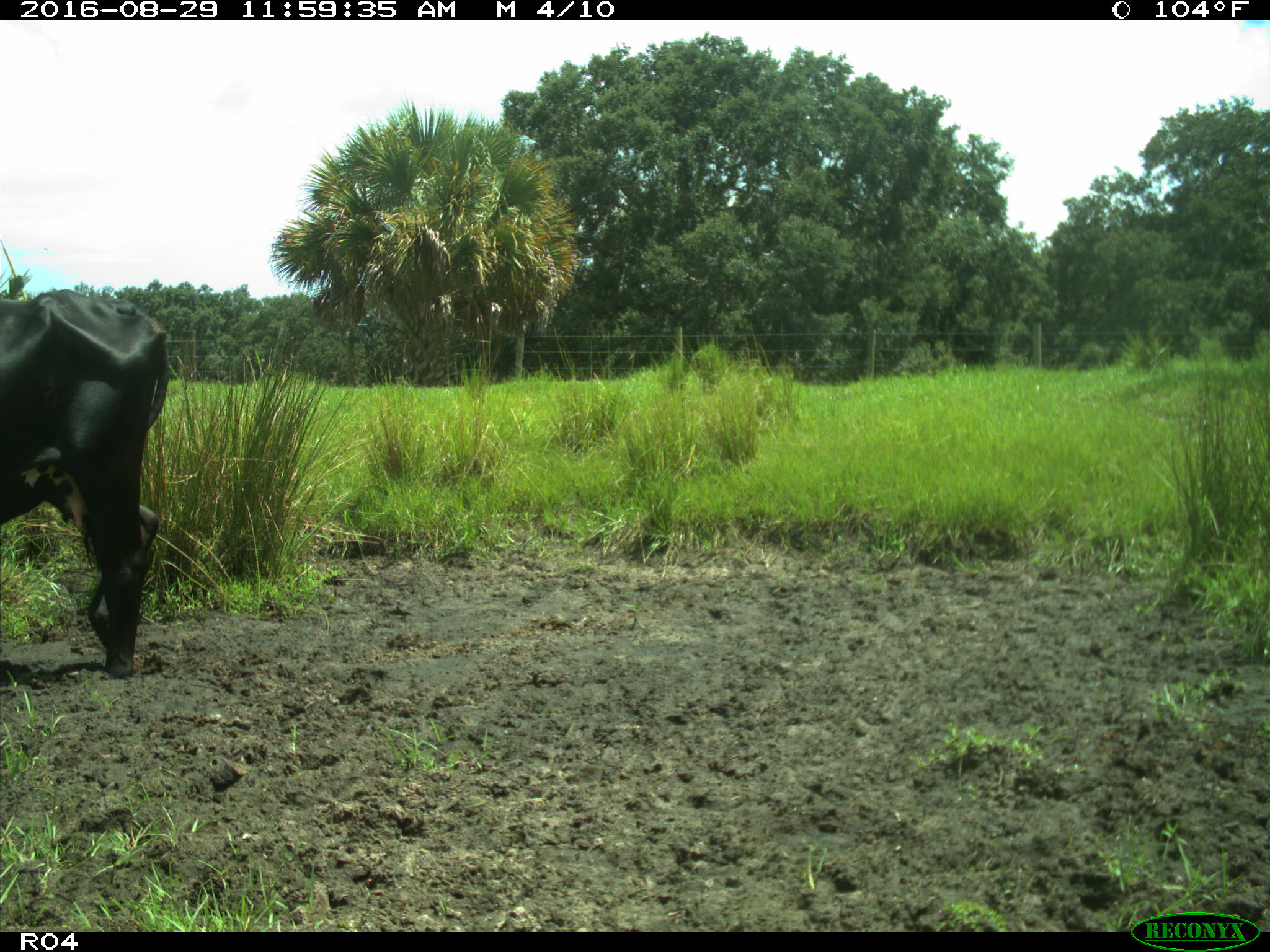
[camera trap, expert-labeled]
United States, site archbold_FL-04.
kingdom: Animalia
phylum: Chordata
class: Mammalia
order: Artiodactyla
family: Bovidae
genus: Bos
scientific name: Bos taurus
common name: domestic cow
Bos taurus (domestic cow).